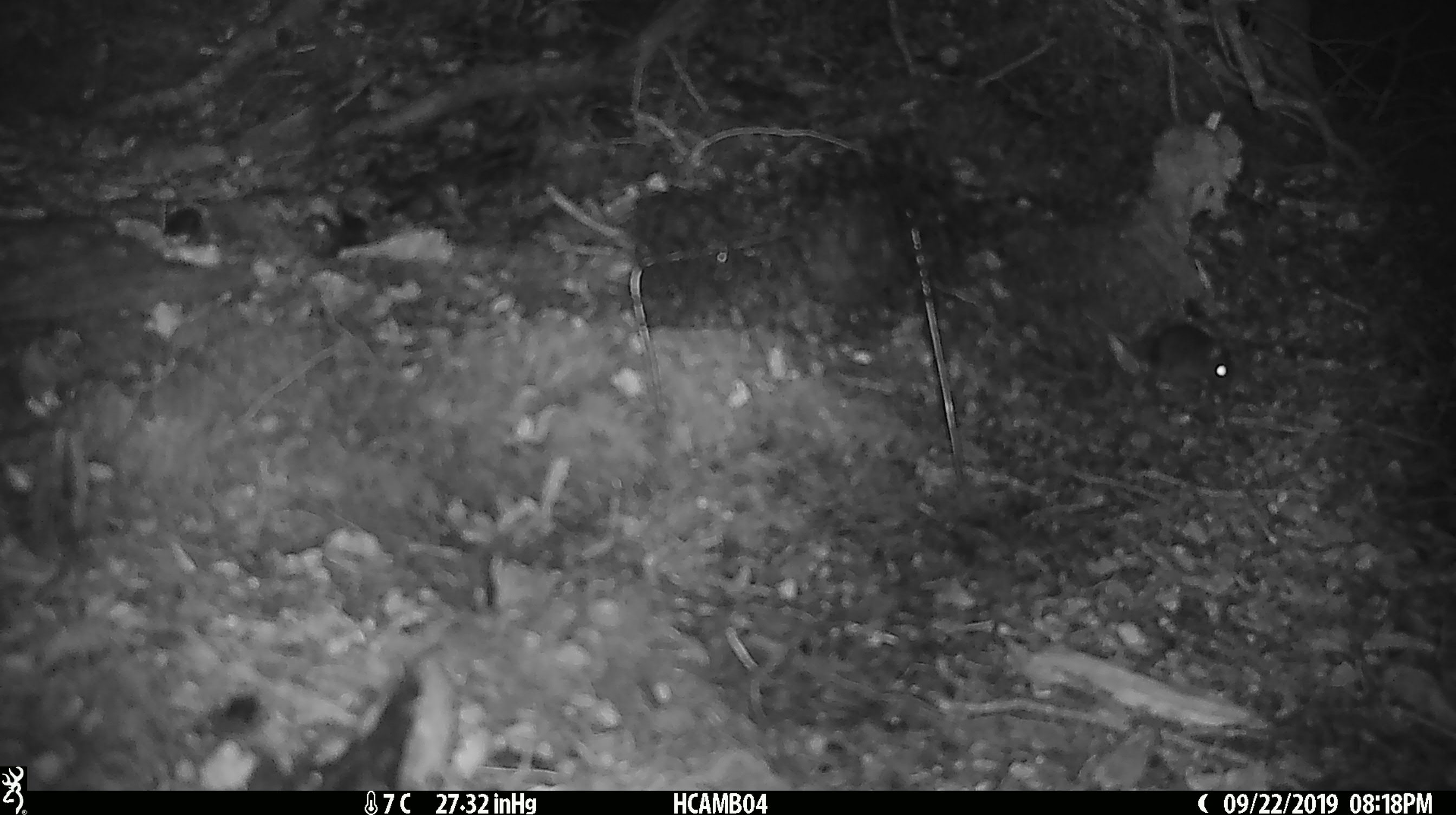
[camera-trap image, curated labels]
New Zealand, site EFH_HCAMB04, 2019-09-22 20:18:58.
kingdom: Animalia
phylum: Chordata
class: Mammalia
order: Rodentia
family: Muridae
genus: Mus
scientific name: Mus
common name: mouse